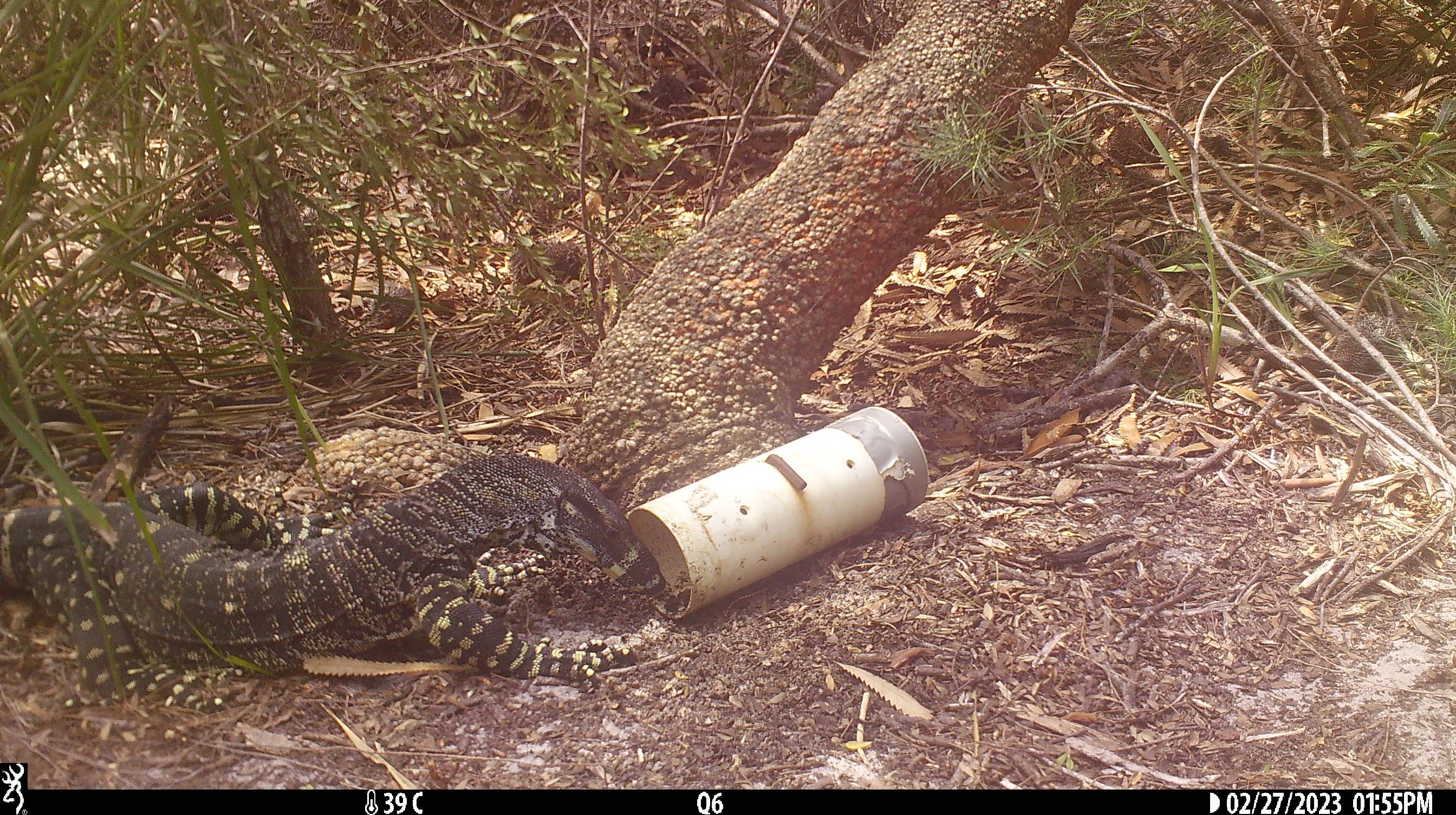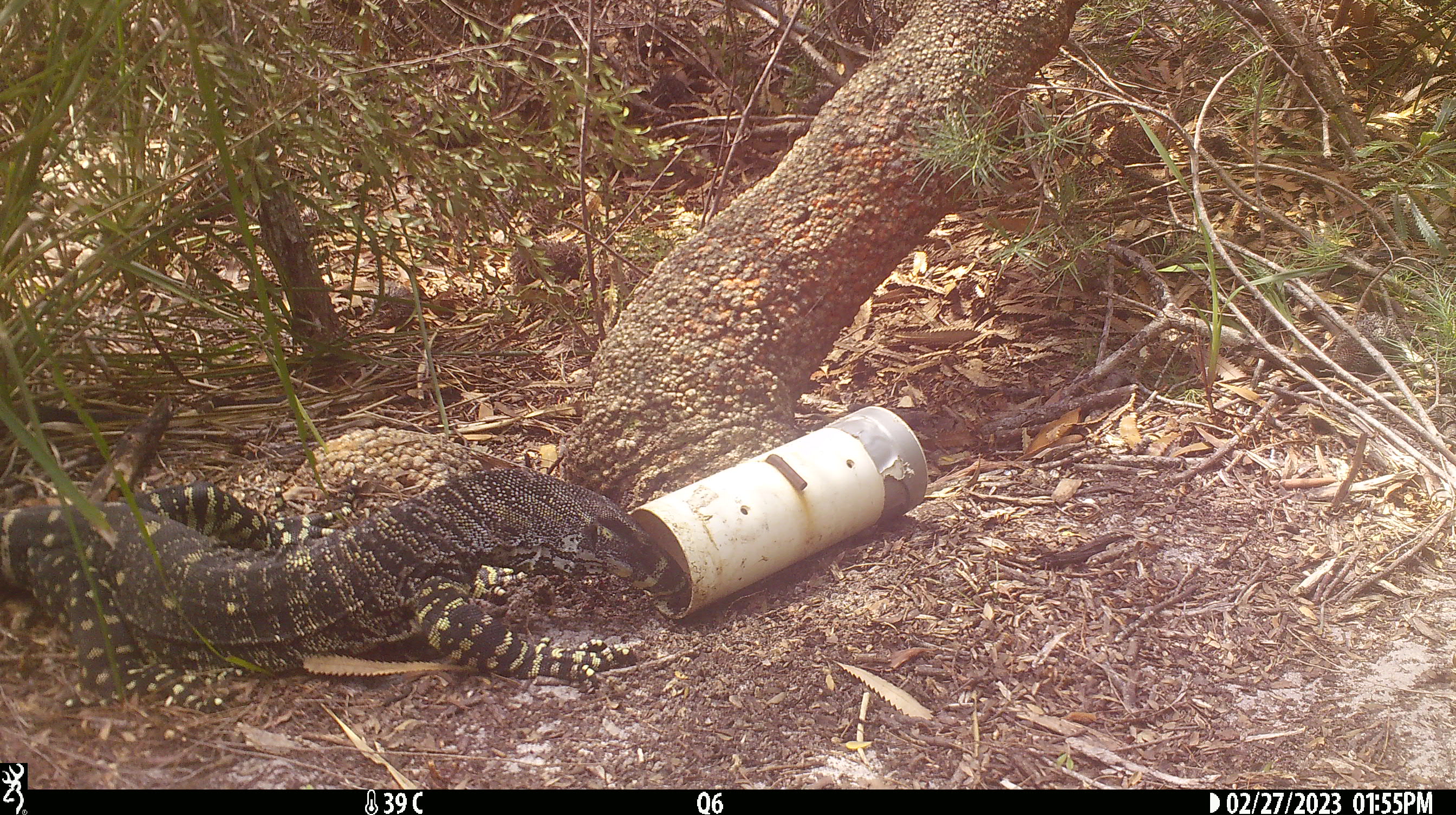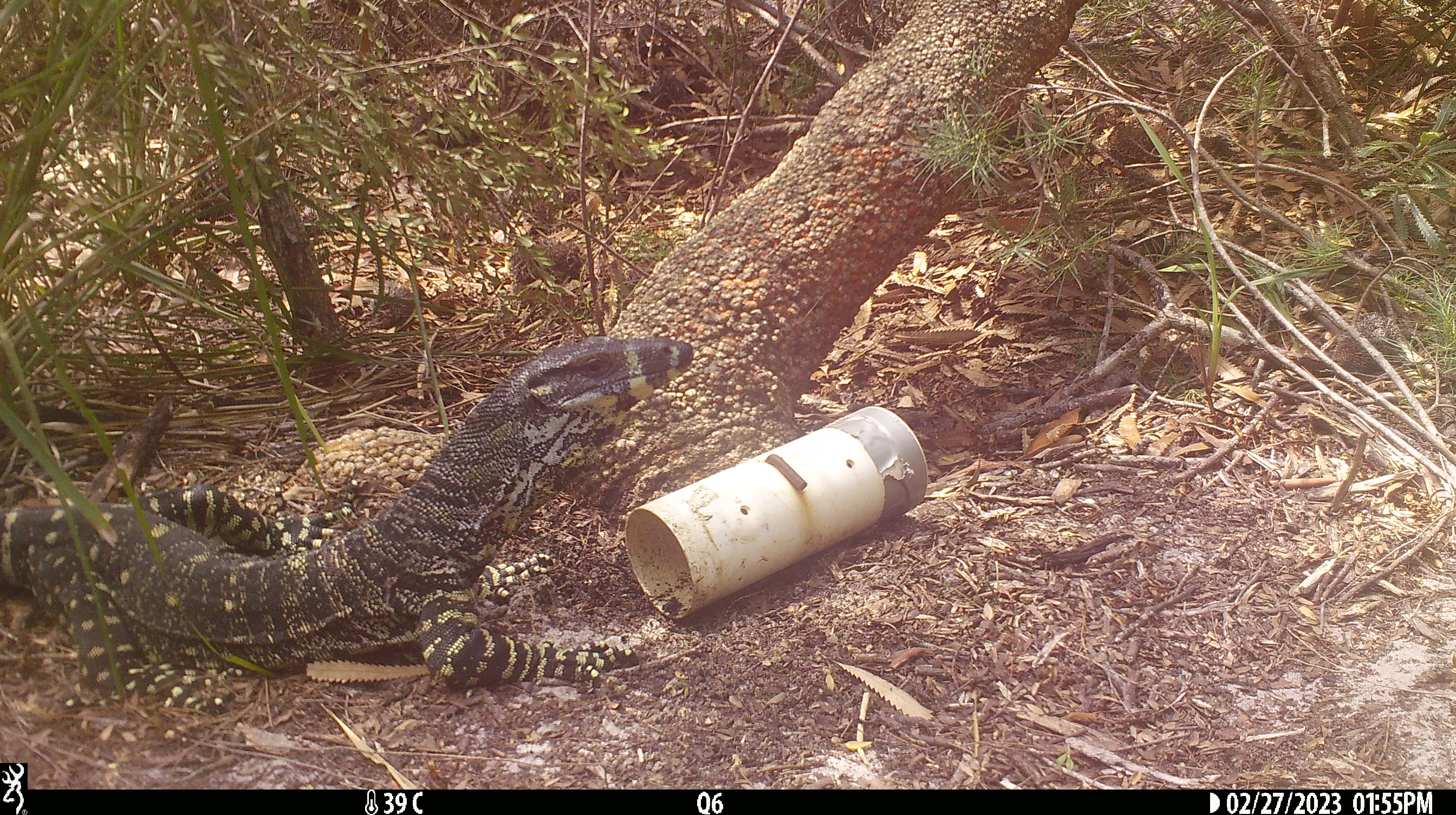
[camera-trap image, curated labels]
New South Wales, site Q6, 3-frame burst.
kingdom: Animalia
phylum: Chordata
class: Reptilia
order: Squamata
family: Varanidae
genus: Varanus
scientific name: Varanus varius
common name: lace monitor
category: goanna